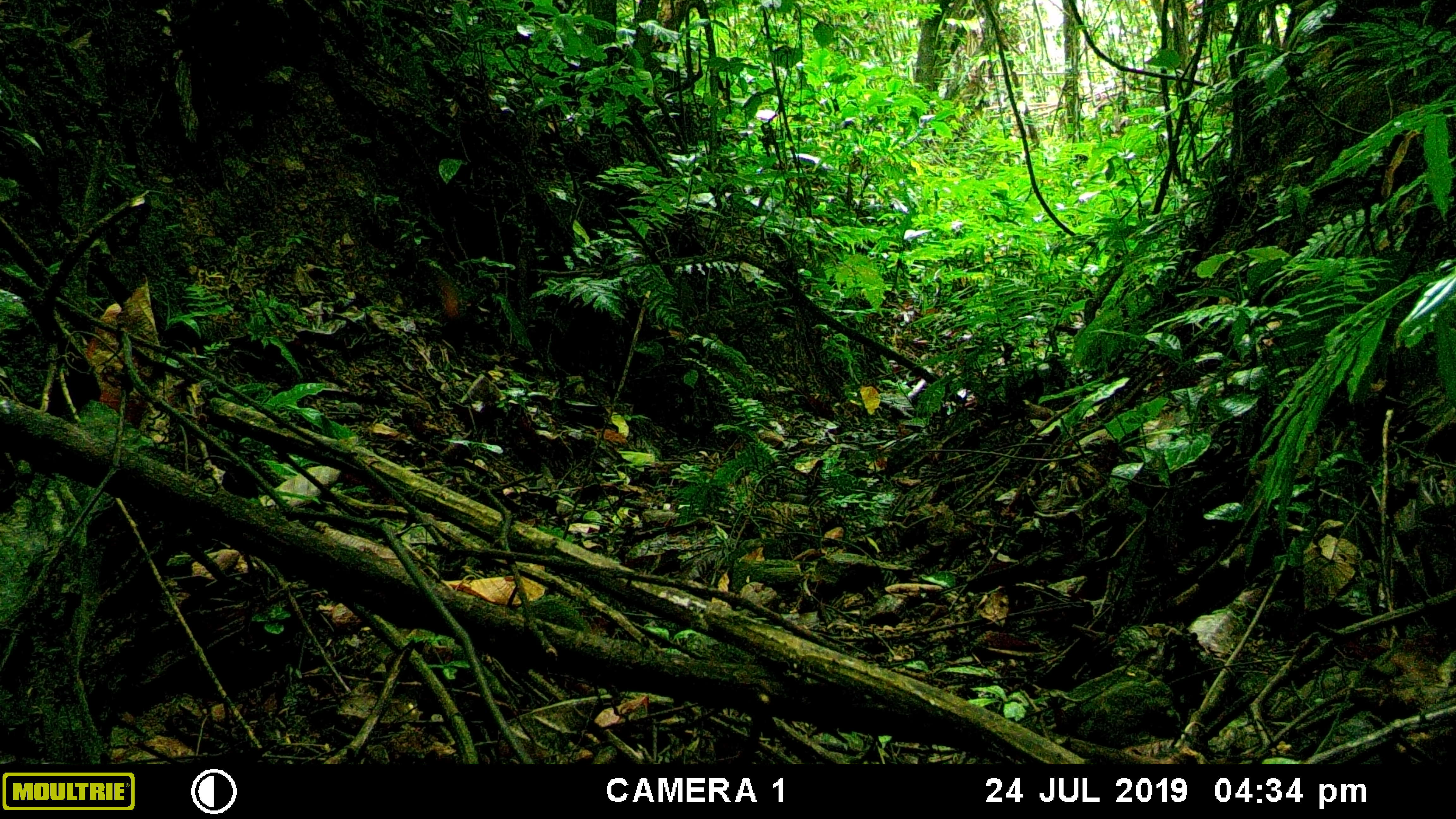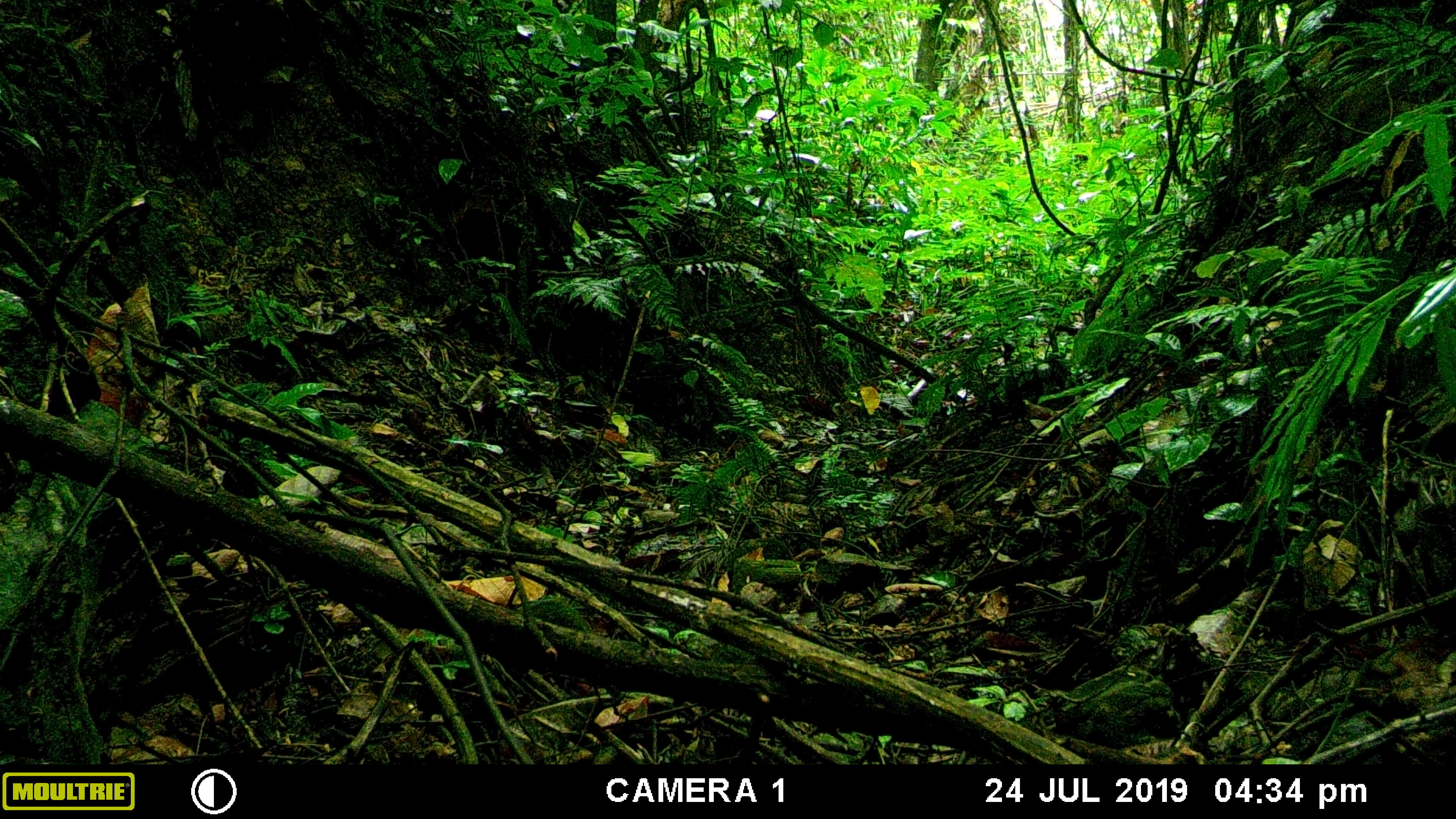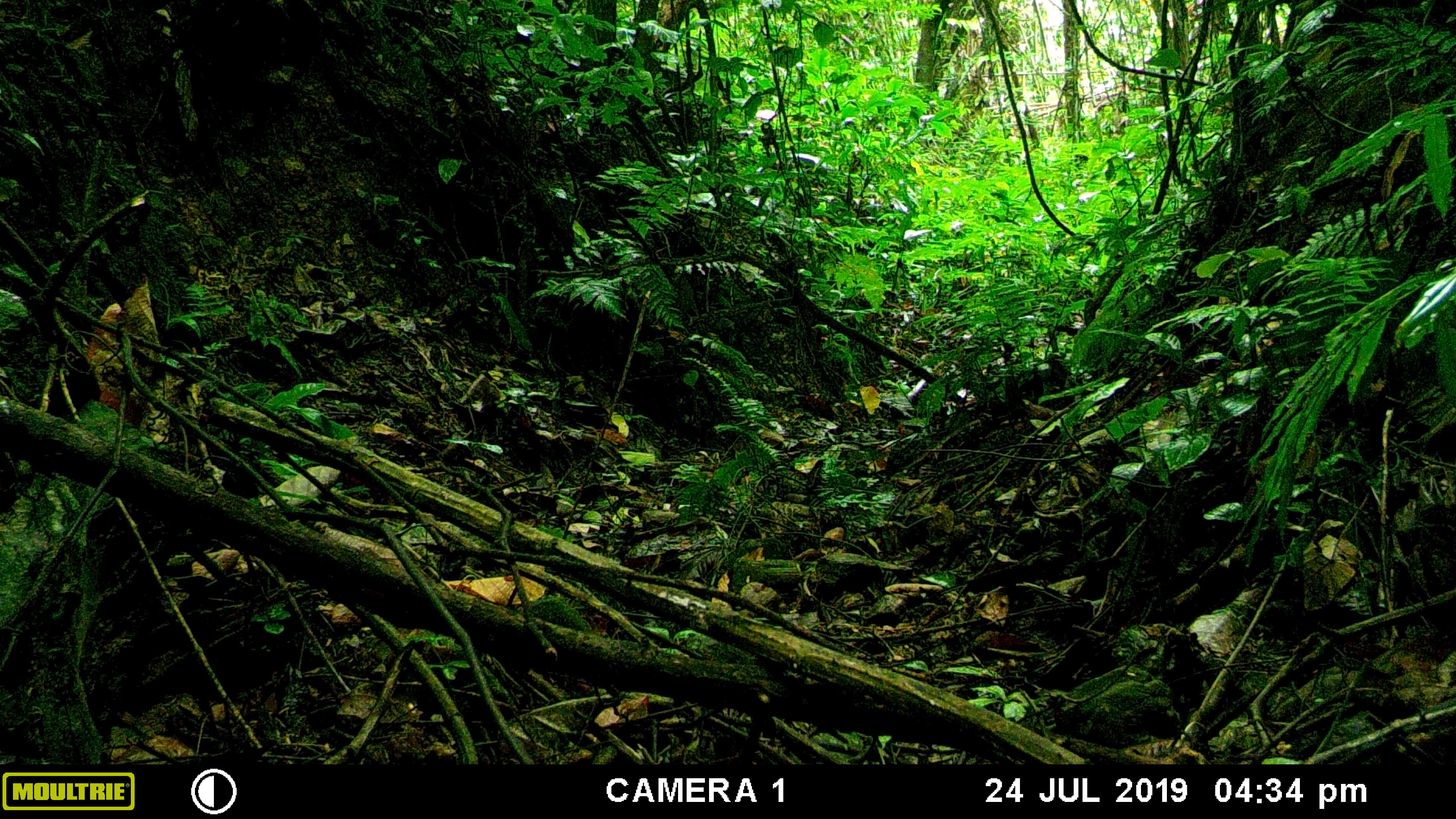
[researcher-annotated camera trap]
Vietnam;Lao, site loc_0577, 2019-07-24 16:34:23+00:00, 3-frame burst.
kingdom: Animalia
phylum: Chordata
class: Mammalia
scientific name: Mammalia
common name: mammal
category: unidentified small mammal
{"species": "unidentified small mammal (mammal) (Mammalia)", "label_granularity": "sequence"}